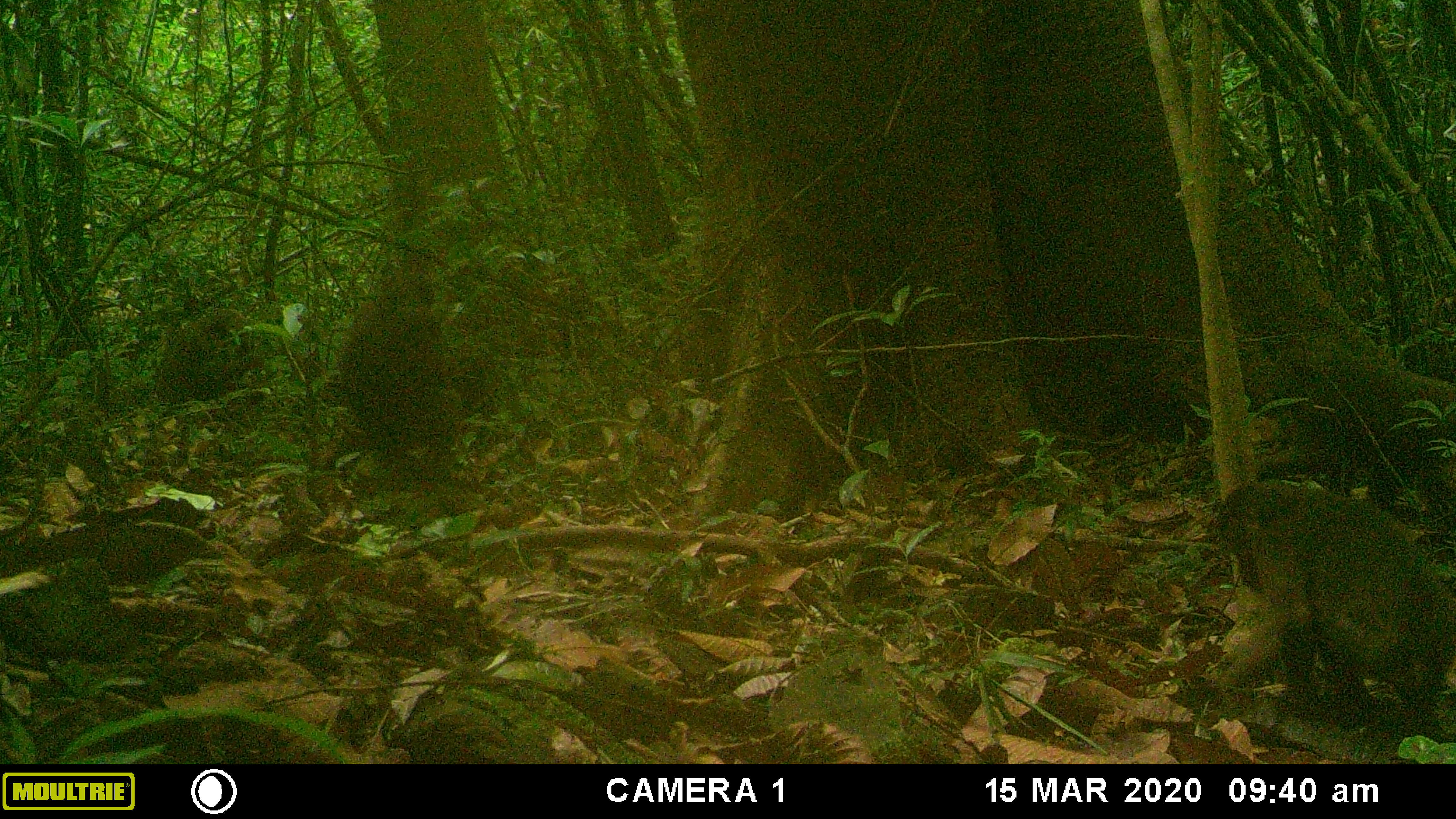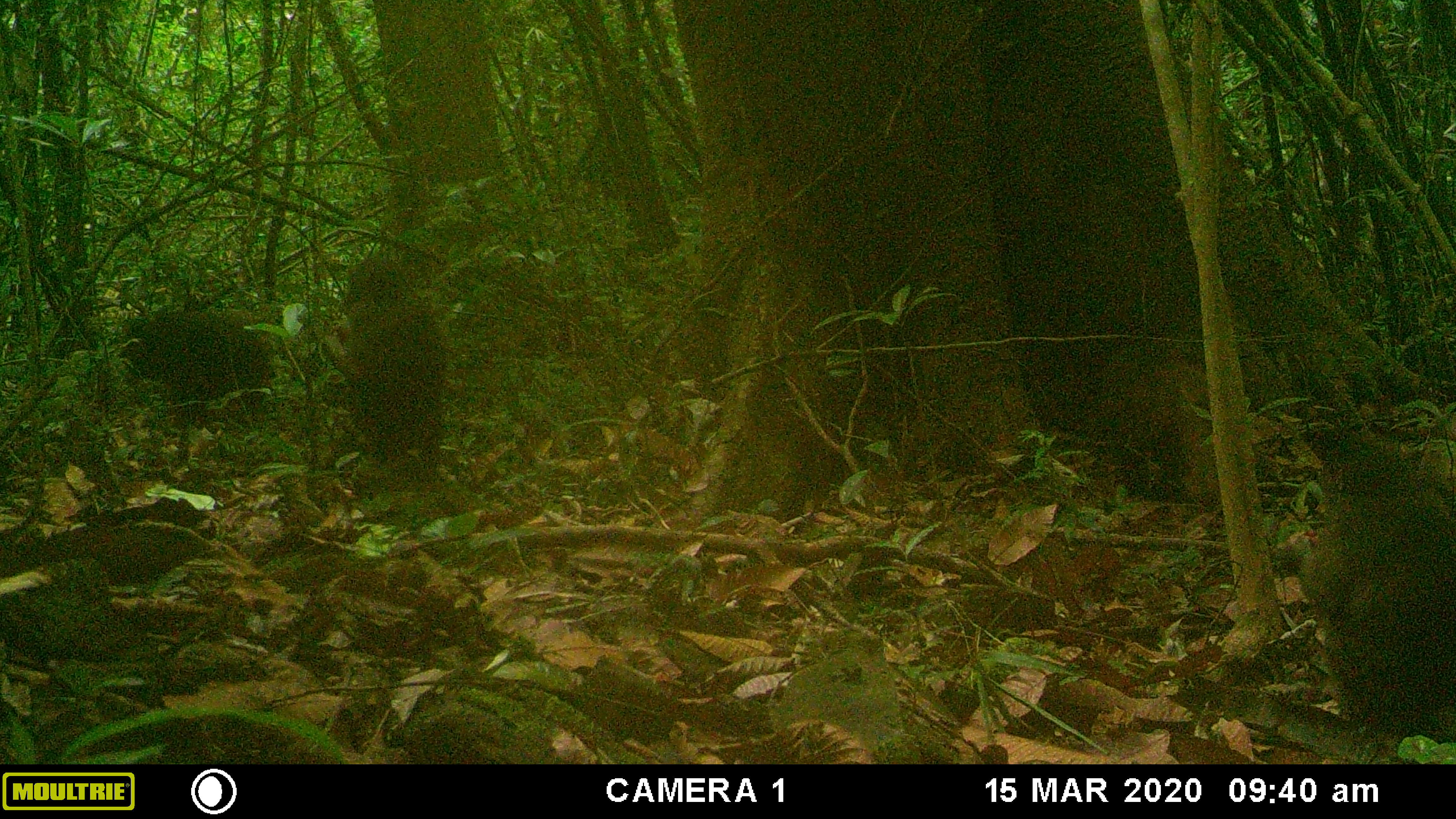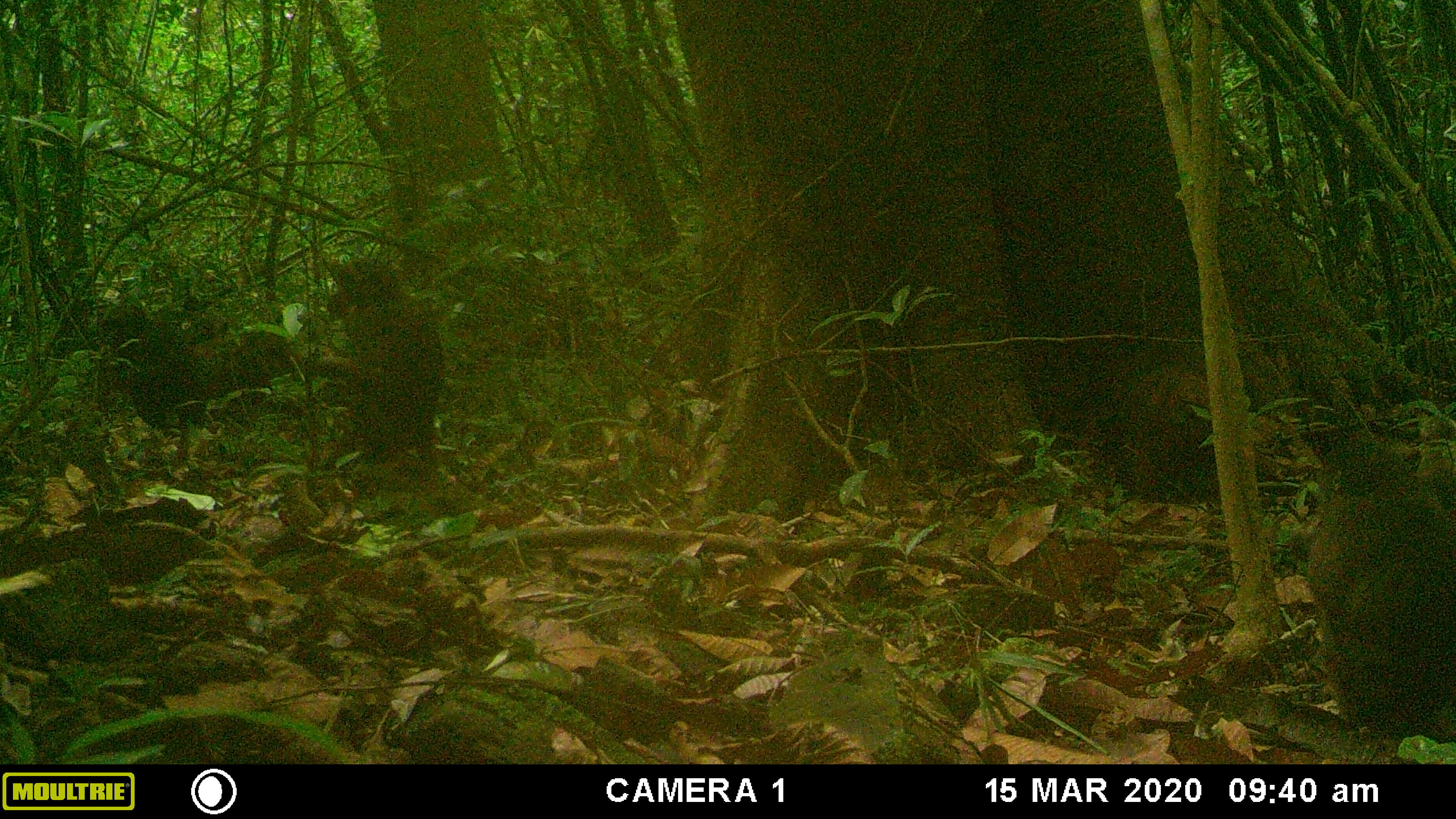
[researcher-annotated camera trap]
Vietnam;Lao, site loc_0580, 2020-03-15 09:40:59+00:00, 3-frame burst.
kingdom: Animalia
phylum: Chordata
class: Mammalia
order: Primates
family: Cercopithecidae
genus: Macaca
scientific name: Macaca arctoides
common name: stump-tailed macaque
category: stump tailed macaque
Stump tailed macaque (stump-tailed macaque) (Macaca arctoides). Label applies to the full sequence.